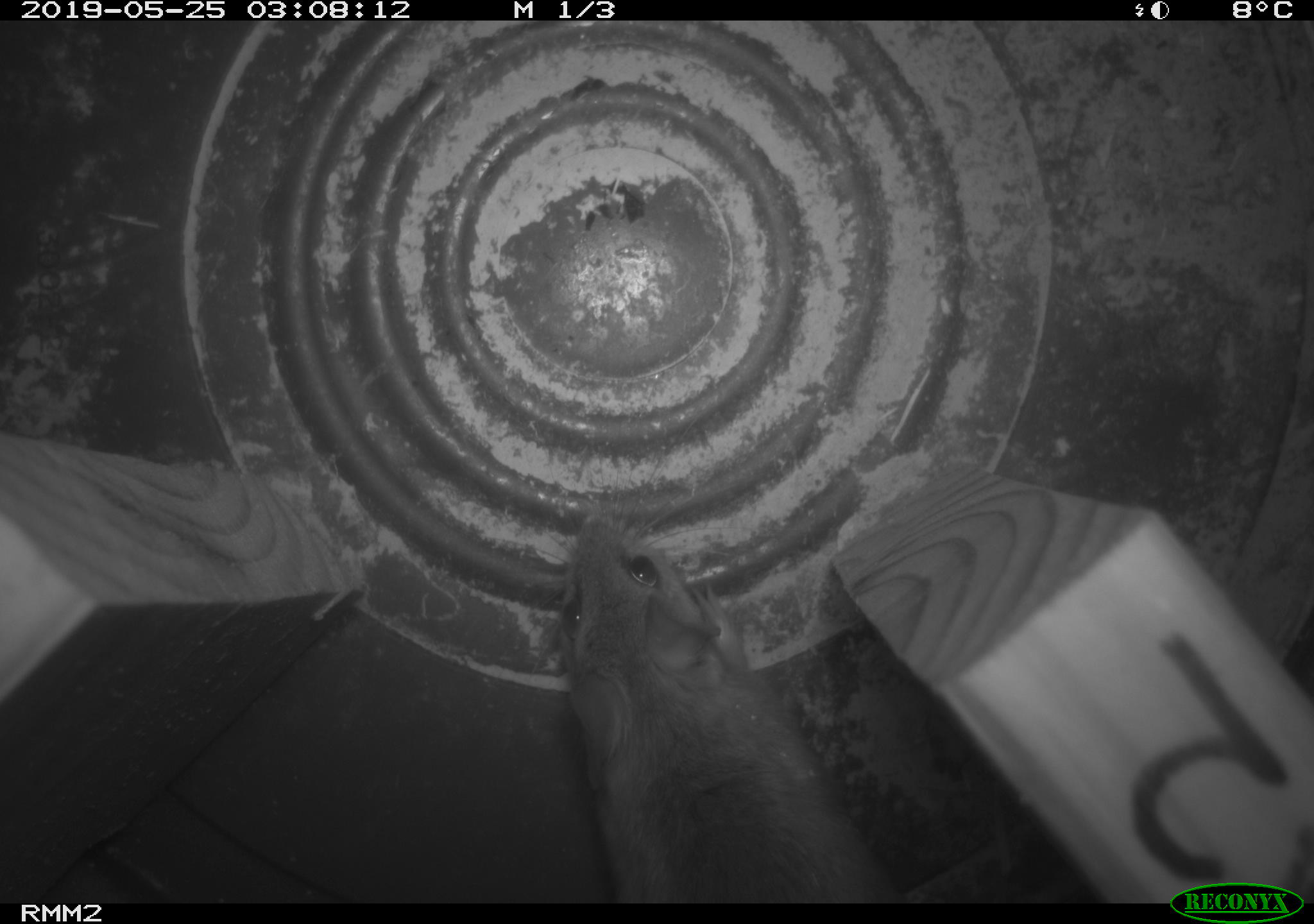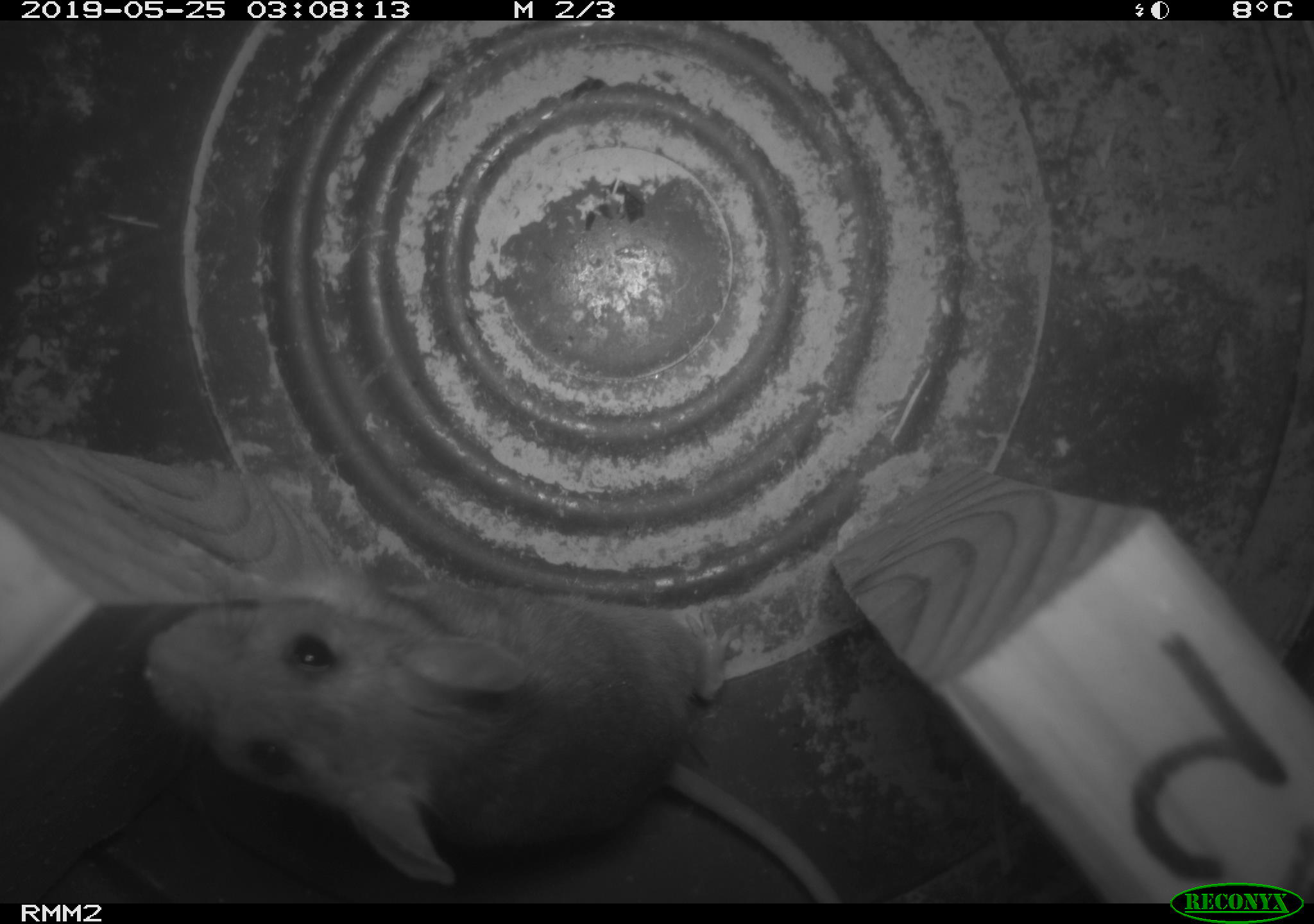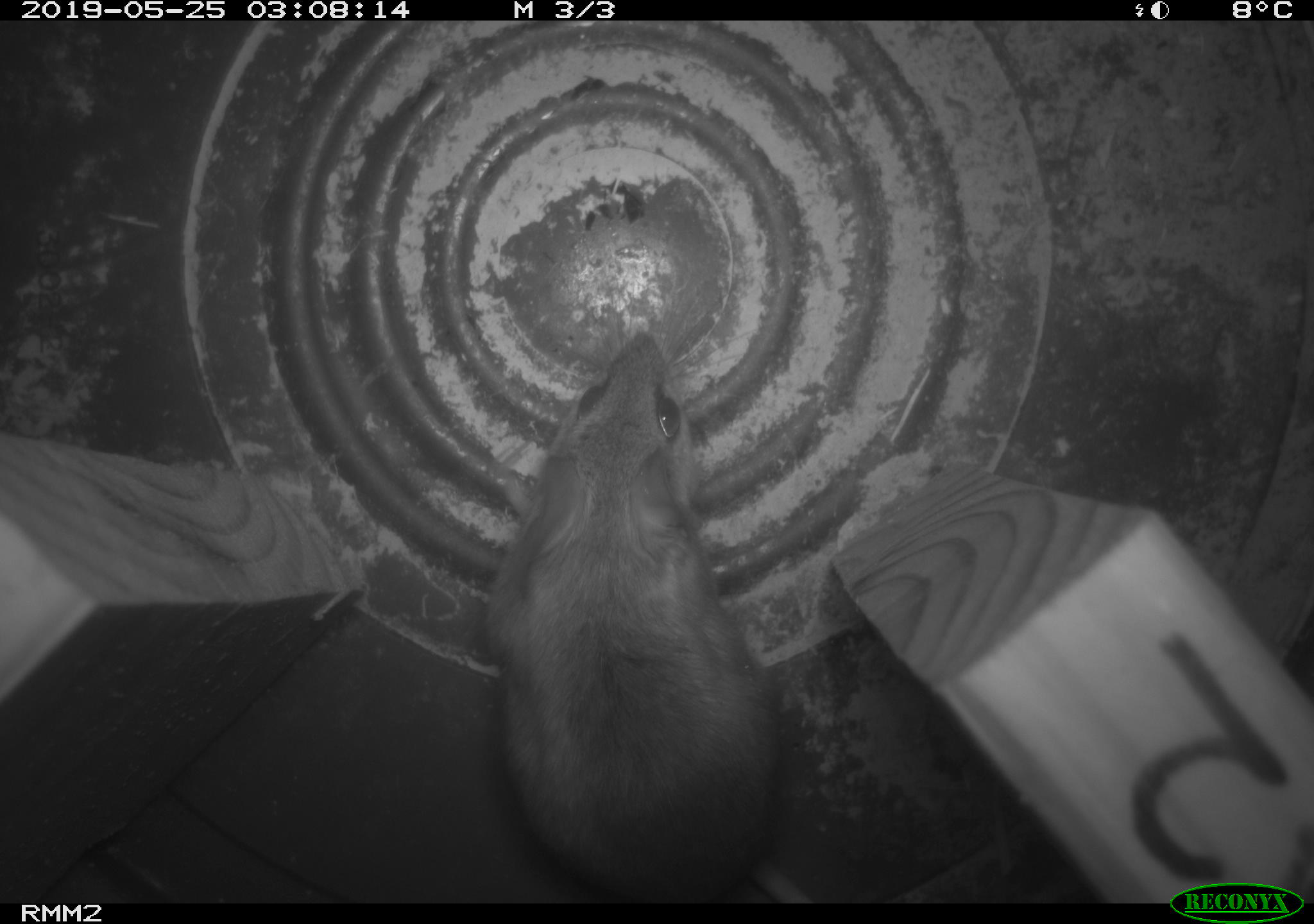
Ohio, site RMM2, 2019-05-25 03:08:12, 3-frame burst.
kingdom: Animalia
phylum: Chordata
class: Mammalia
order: Rodentia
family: Cricetidae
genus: Peromyscus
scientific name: Peromyscus leucopus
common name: white-footed mouse